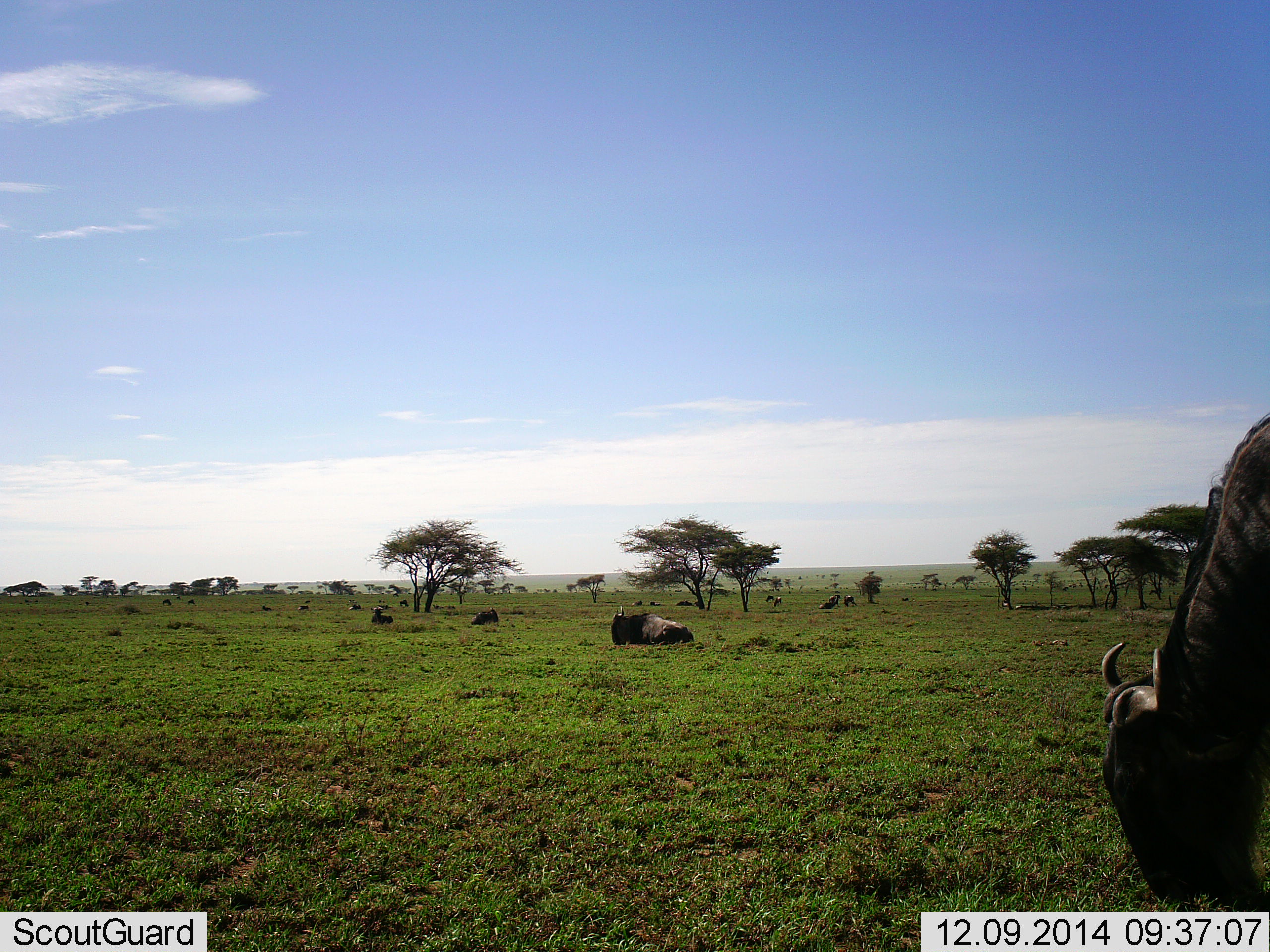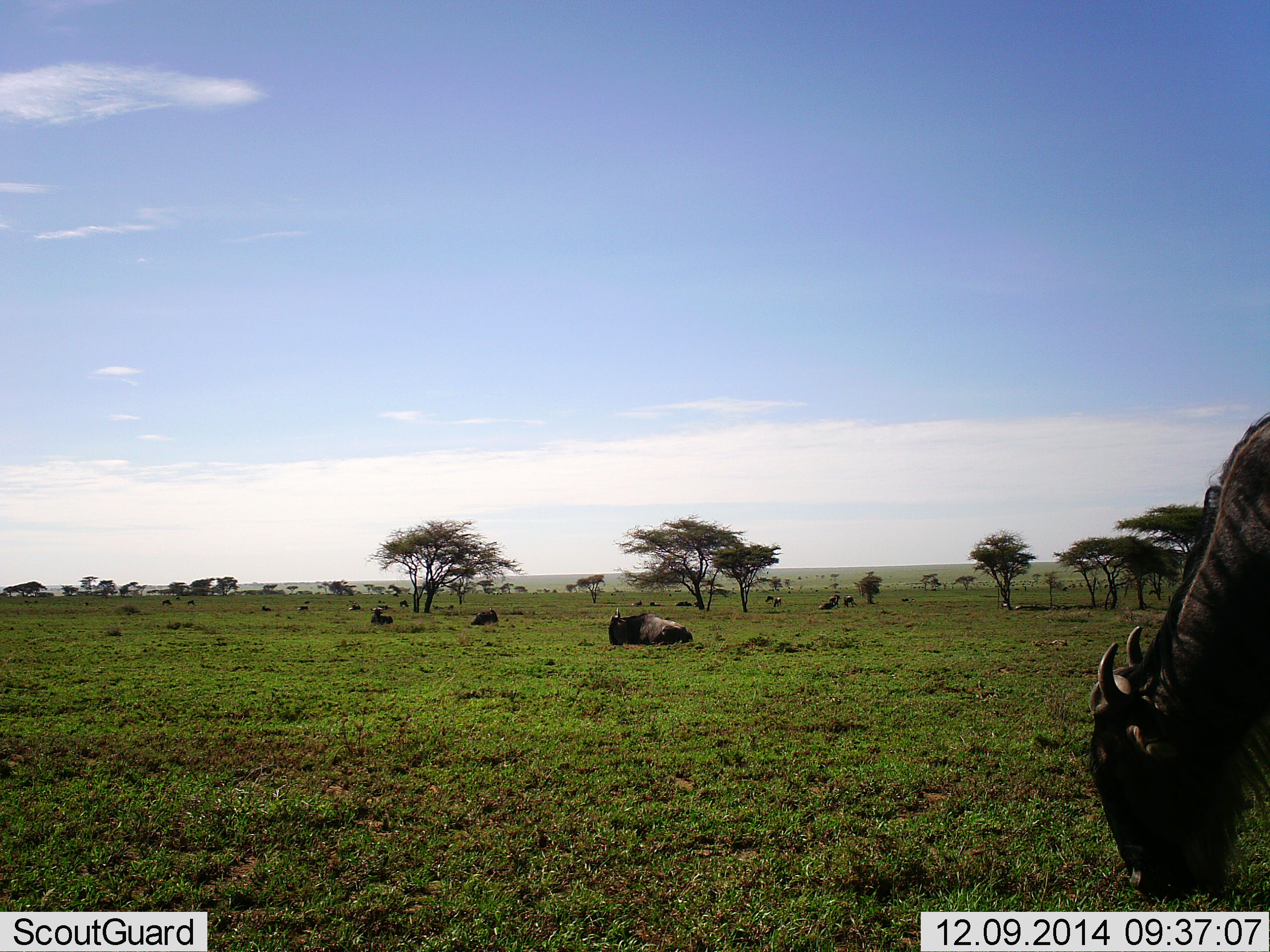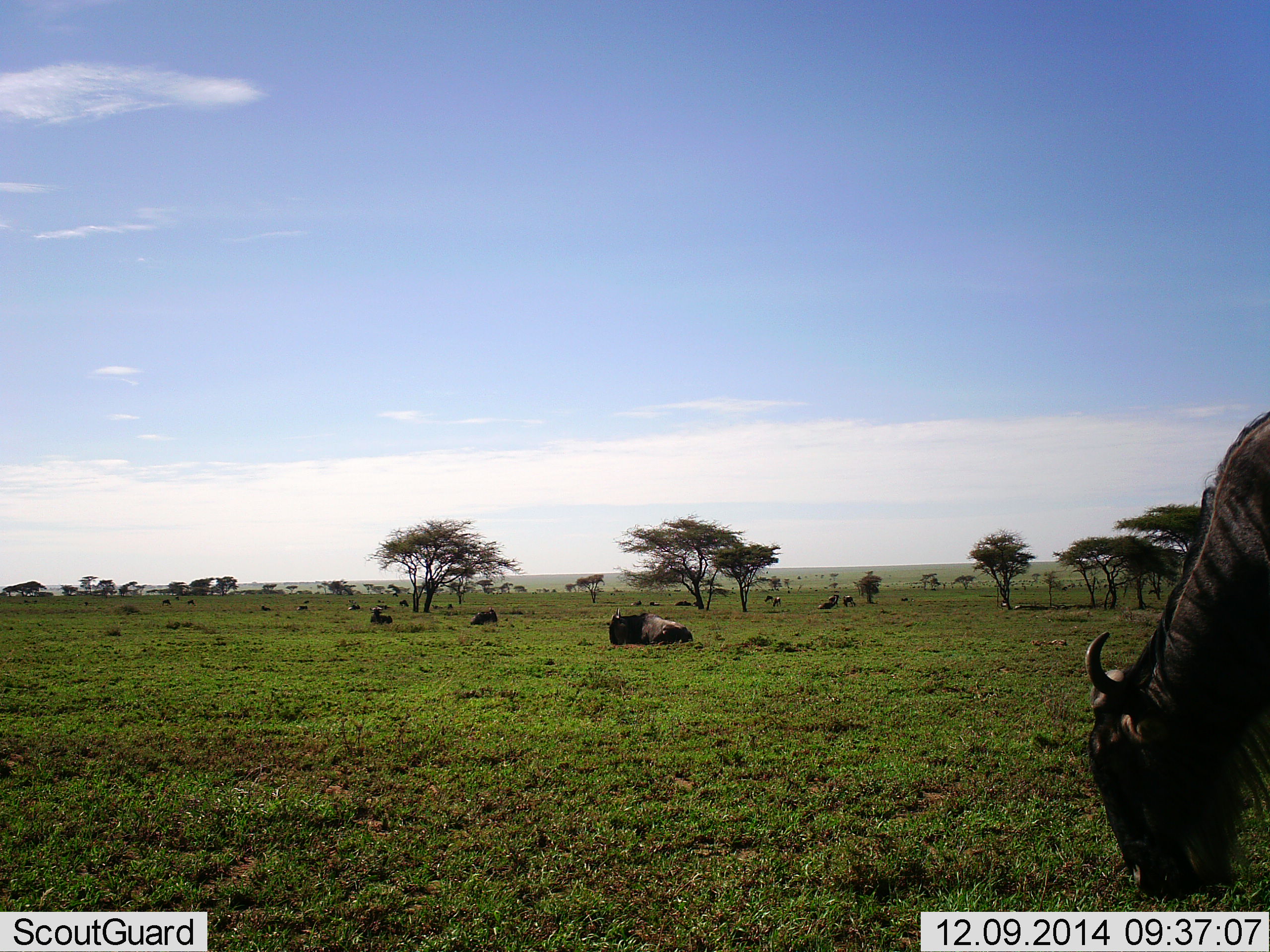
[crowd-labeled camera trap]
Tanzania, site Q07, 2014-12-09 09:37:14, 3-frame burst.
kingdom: Animalia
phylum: Chordata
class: Mammalia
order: Artiodactyla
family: Bovidae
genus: Connochaetes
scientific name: Connochaetes taurinus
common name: blue wildebeest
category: wildebeest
Wildebeest (blue wildebeest) (Connochaetes taurinus), count 11-50. Behavior (volunteer vote fractions): standing 10%, resting 90%, moving 10%, interacting 0%. Young present (vote fraction): 0%. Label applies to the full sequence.